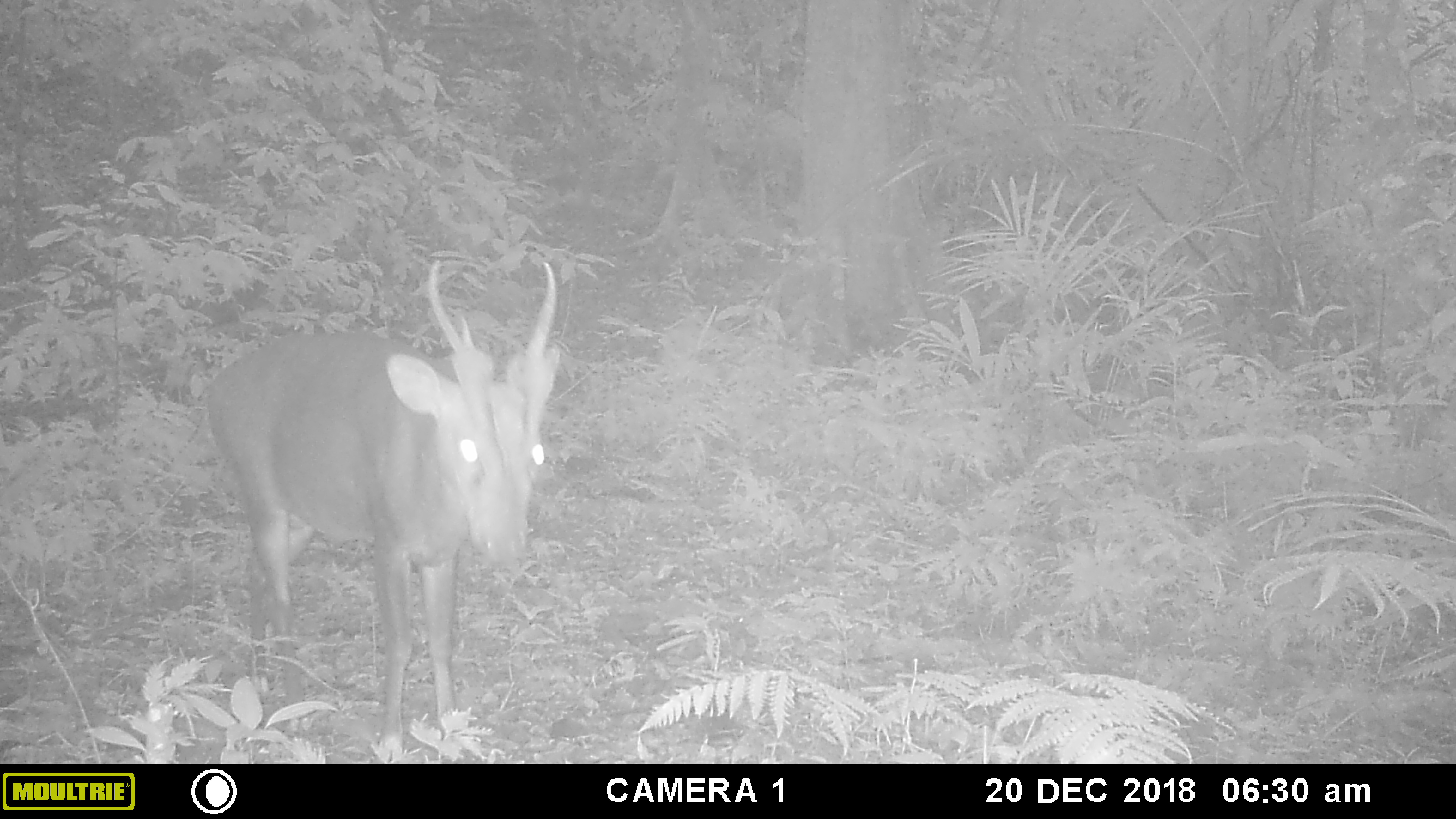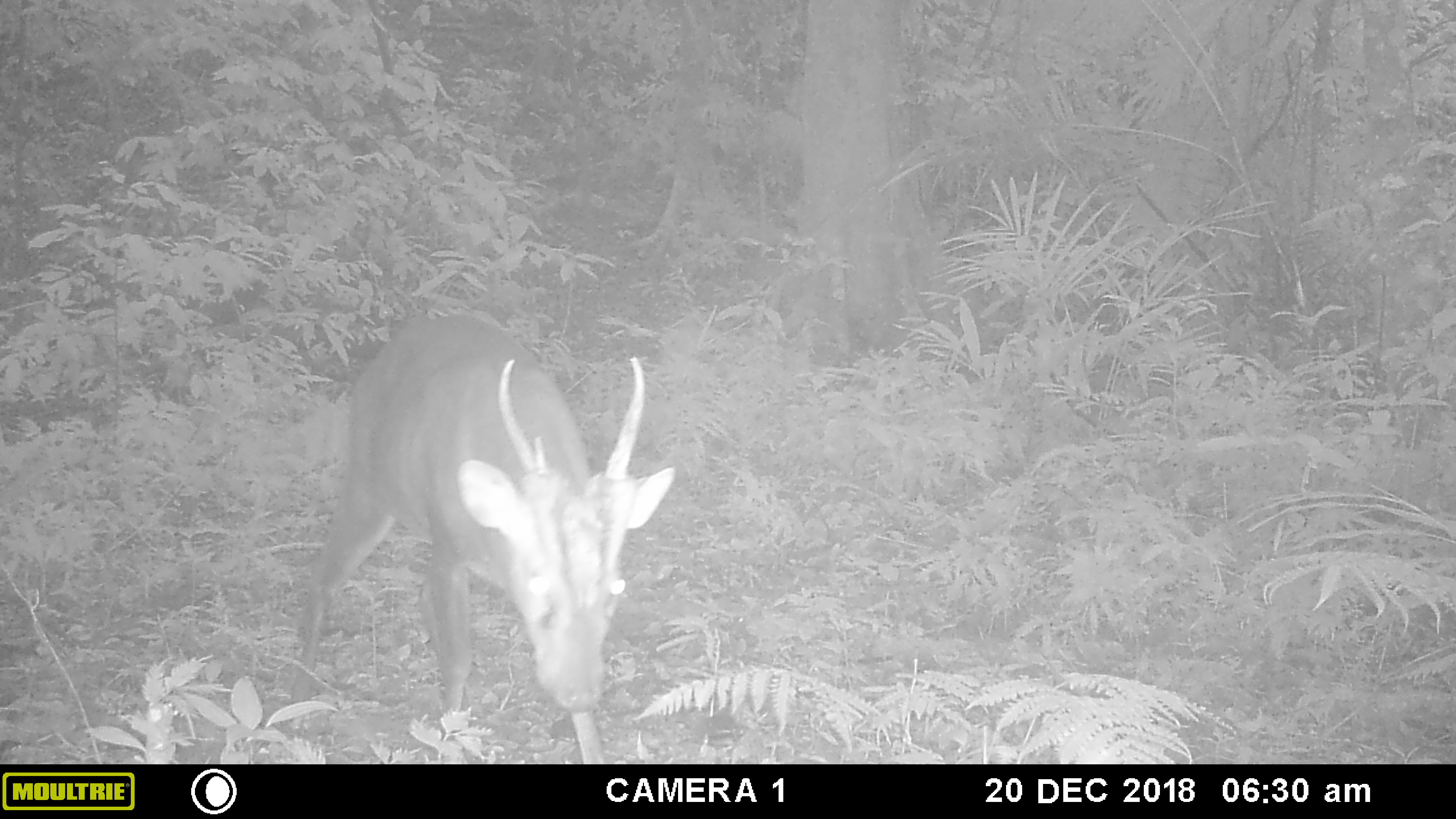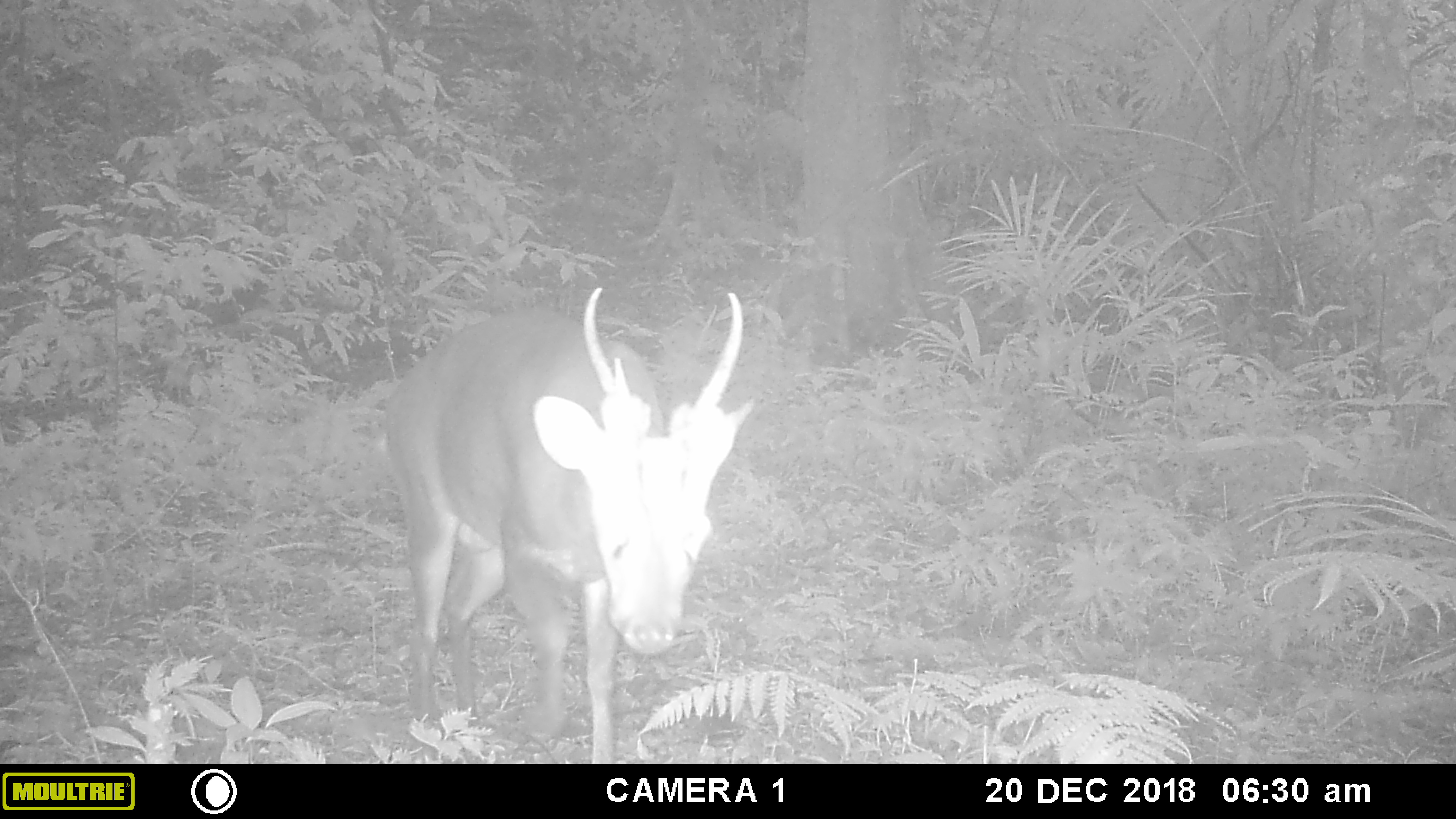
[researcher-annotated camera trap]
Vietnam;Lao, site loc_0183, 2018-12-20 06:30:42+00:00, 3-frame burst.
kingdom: Animalia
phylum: Chordata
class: Mammalia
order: Artiodactyla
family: Cervidae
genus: Muntiacus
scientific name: Muntiacus vuquangensis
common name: large-antlered muntjac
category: large antlered muntjac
Large antlered muntjac (large-antlered muntjac) (Muntiacus vuquangensis). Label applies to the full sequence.